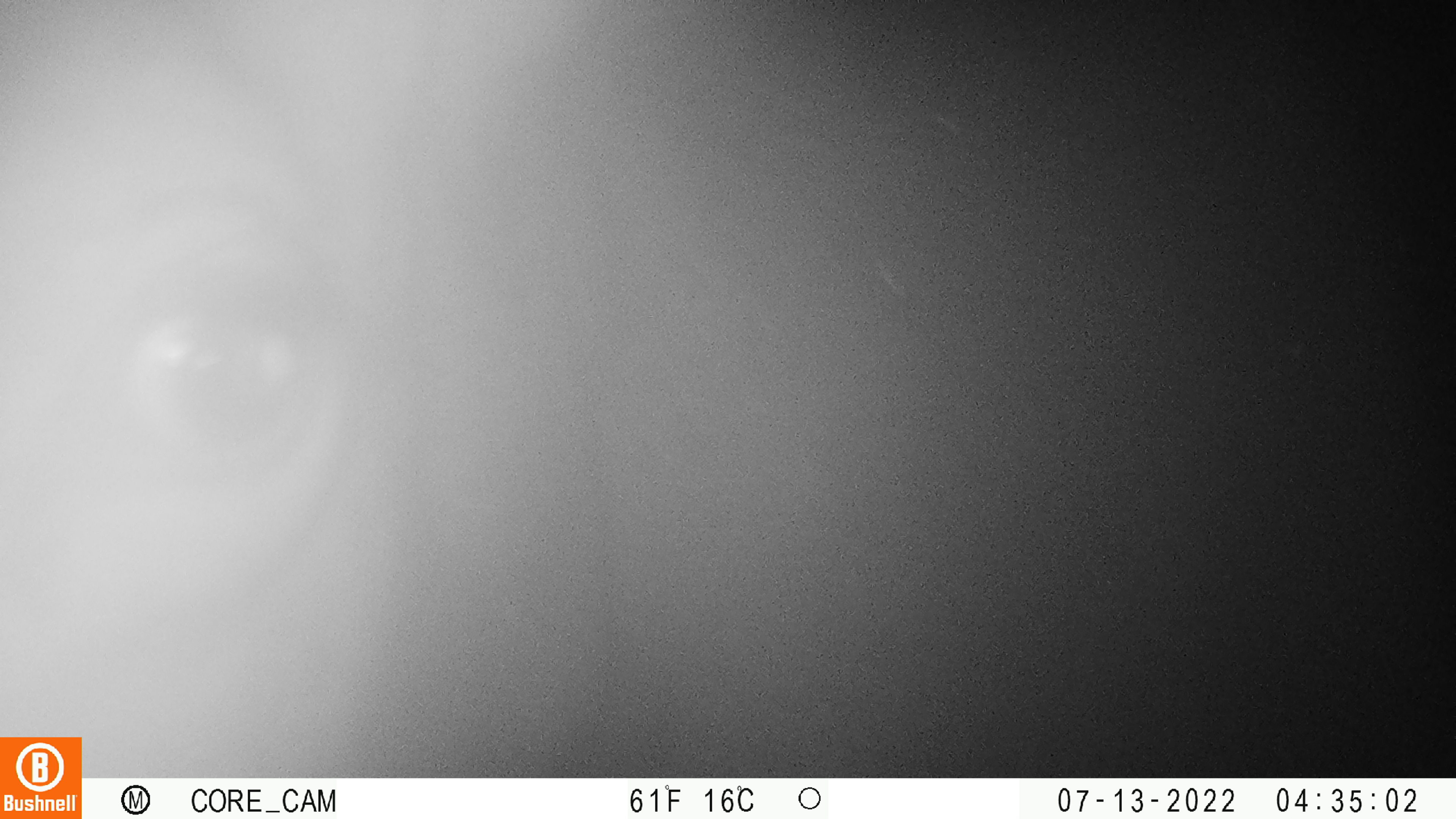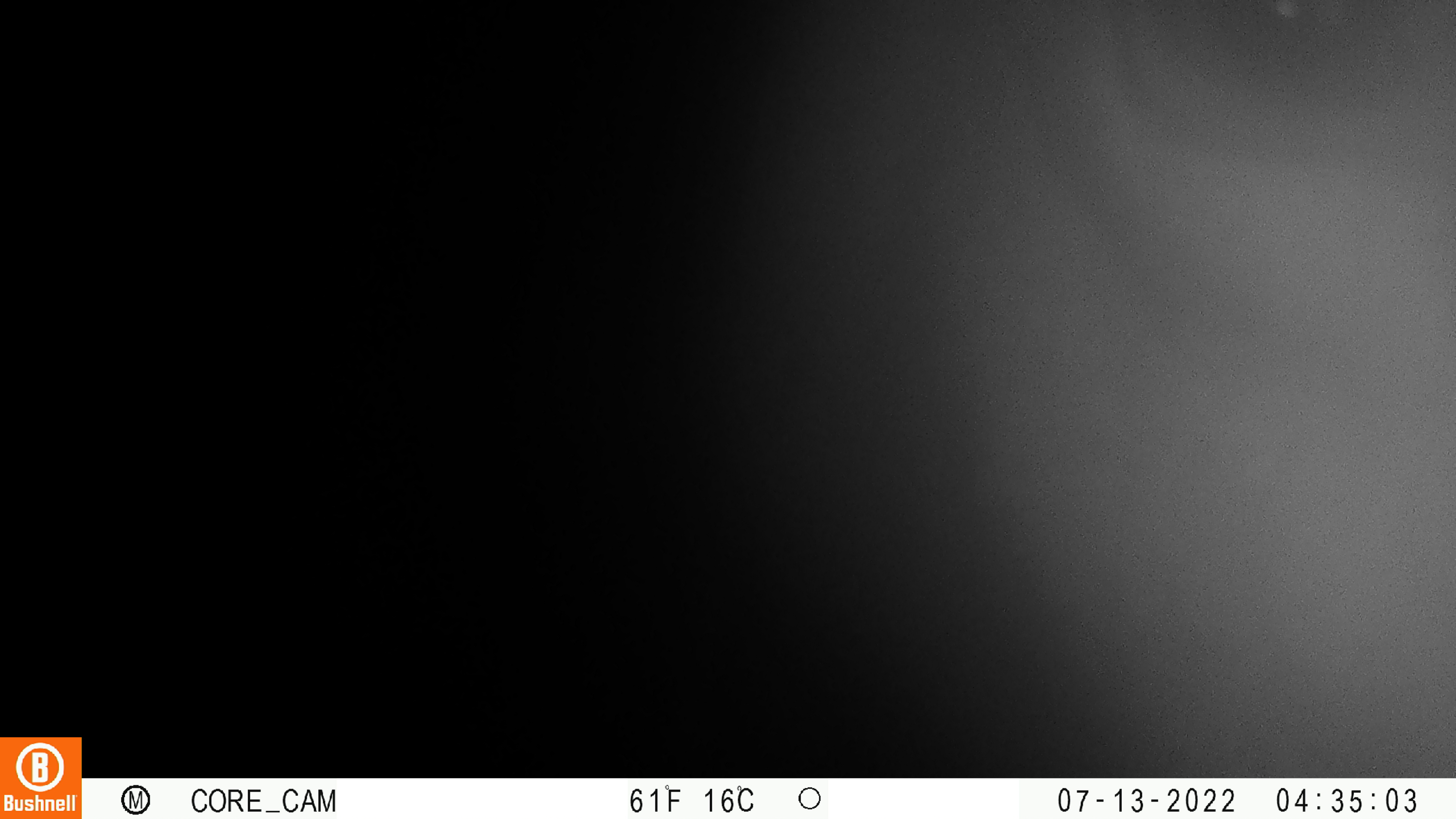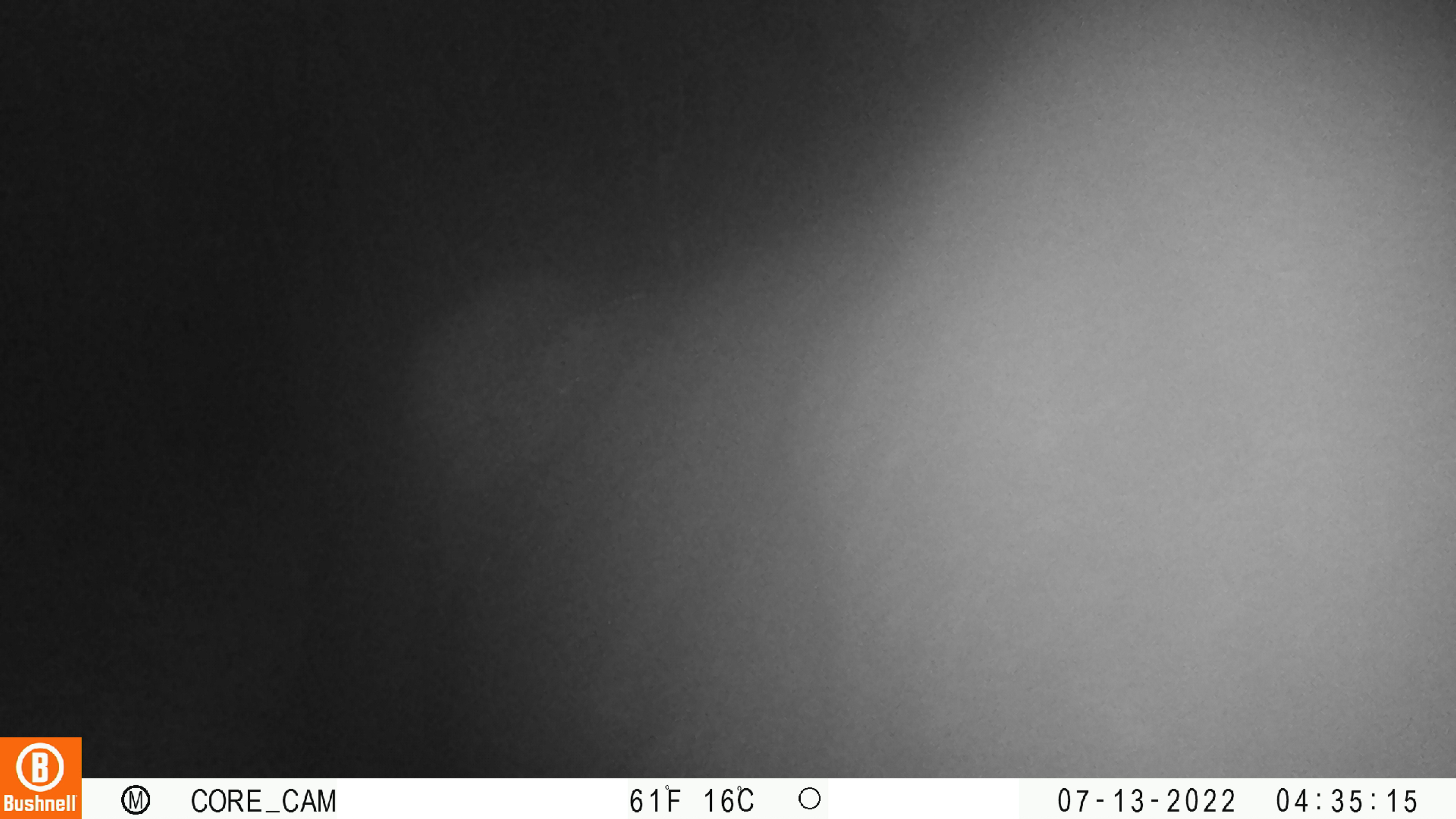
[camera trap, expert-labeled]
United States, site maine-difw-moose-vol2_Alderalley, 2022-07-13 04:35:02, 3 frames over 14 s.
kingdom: Animalia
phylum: Chordata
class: Mammalia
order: Artiodactyla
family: Cervidae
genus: Alces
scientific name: Alces alces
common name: moose